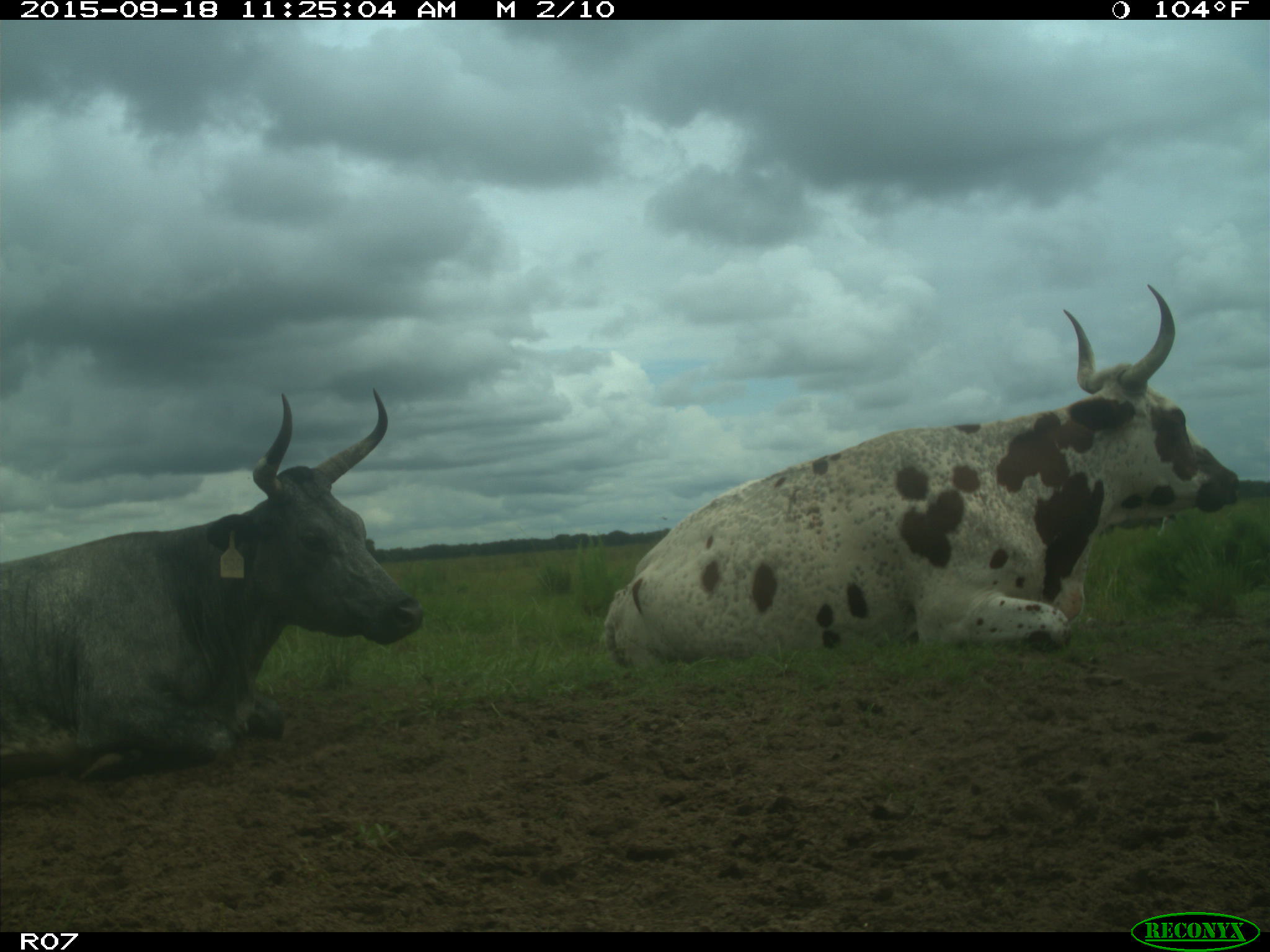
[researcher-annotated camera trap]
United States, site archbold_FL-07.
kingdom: Animalia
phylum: Chordata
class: Mammalia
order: Artiodactyla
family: Bovidae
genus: Bos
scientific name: Bos taurus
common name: domestic cow